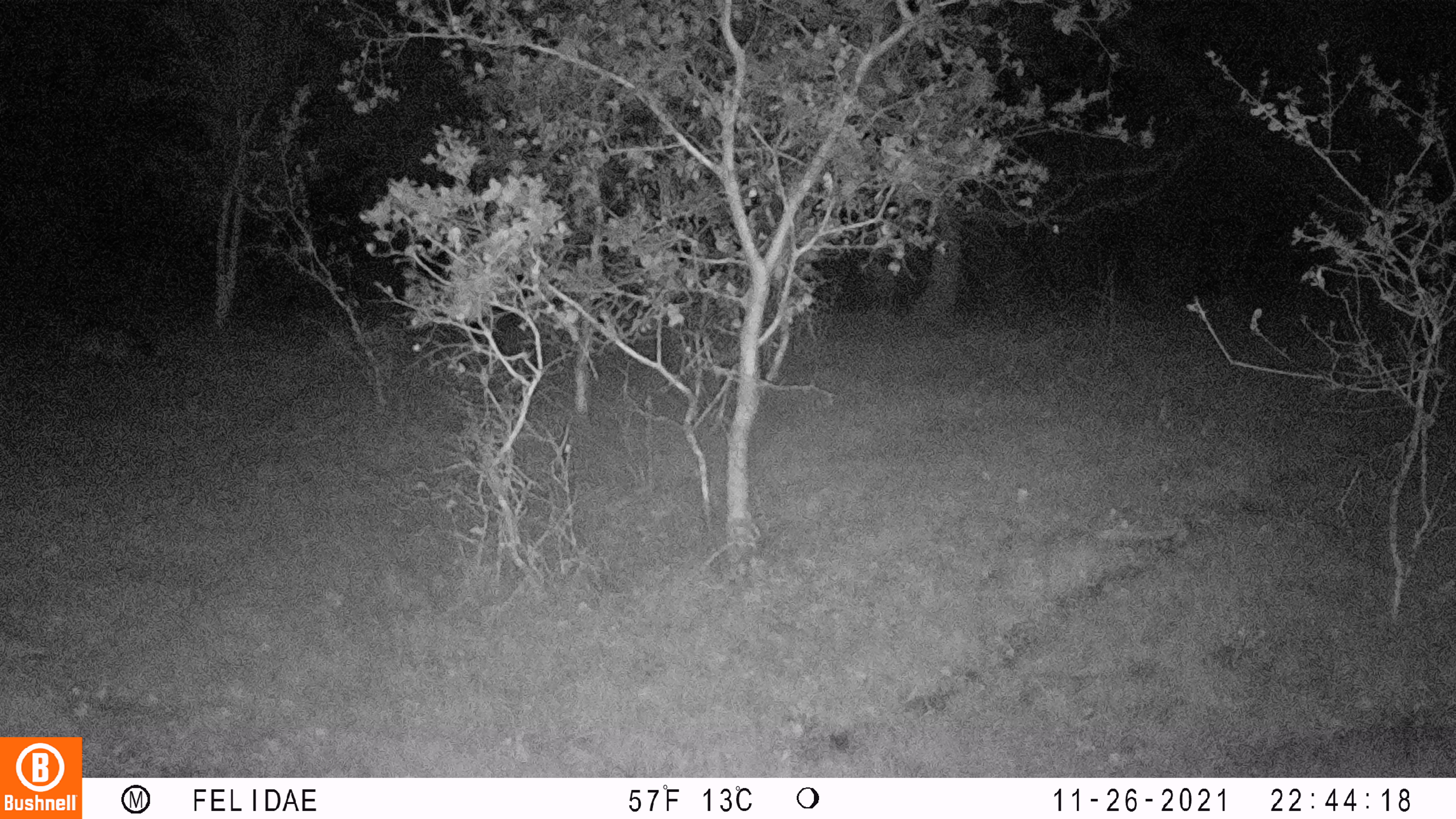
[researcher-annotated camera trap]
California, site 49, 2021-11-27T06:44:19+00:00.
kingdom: Animalia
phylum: Chordata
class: Mammalia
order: Carnivora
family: Canidae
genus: Urocyon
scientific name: Urocyon cinereoargenteus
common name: gray fox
Gray fox (Urocyon cinereoargenteus).